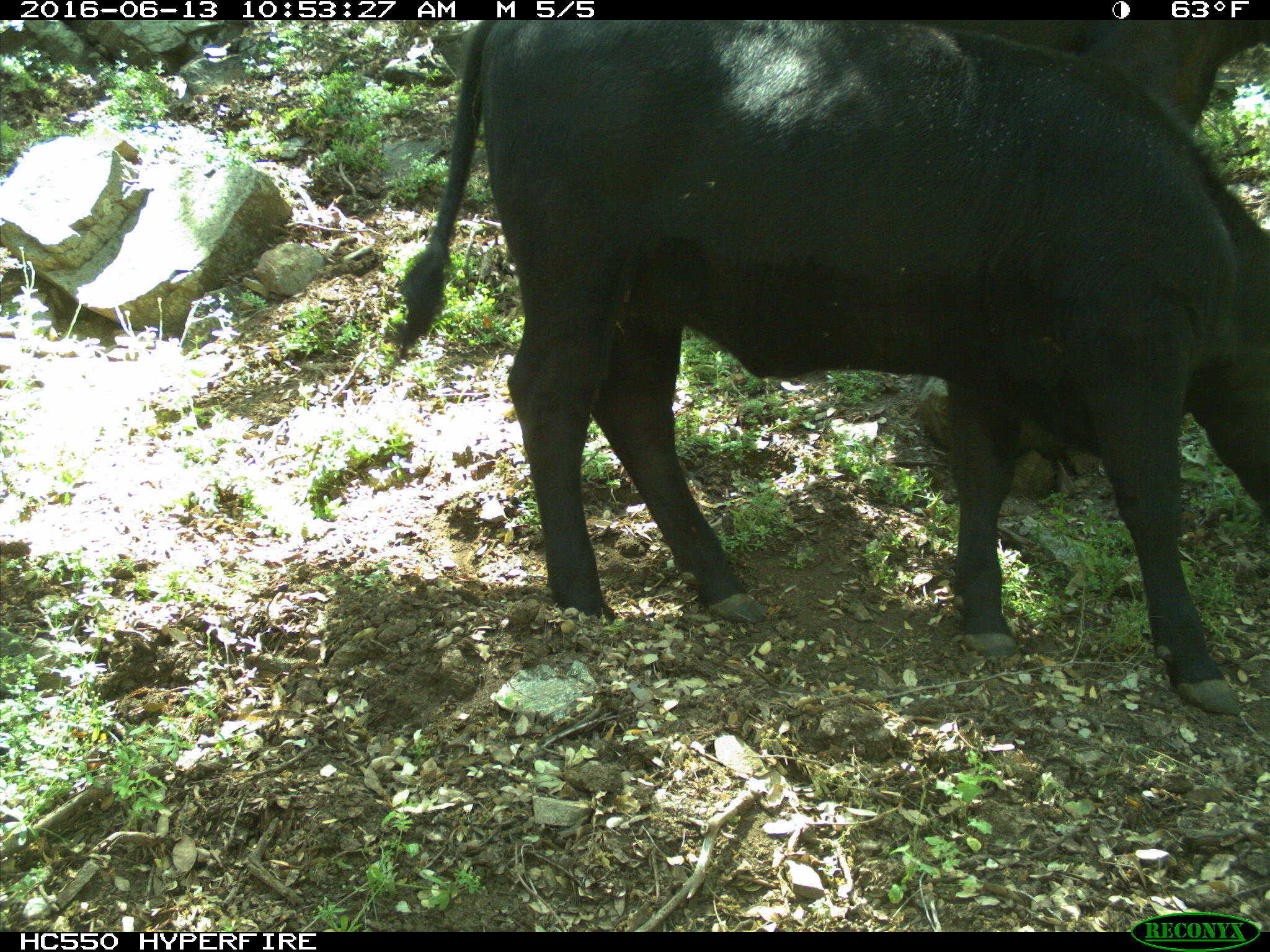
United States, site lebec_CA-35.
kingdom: Animalia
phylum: Chordata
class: Mammalia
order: Artiodactyla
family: Bovidae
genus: Bos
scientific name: Bos taurus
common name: domestic cow